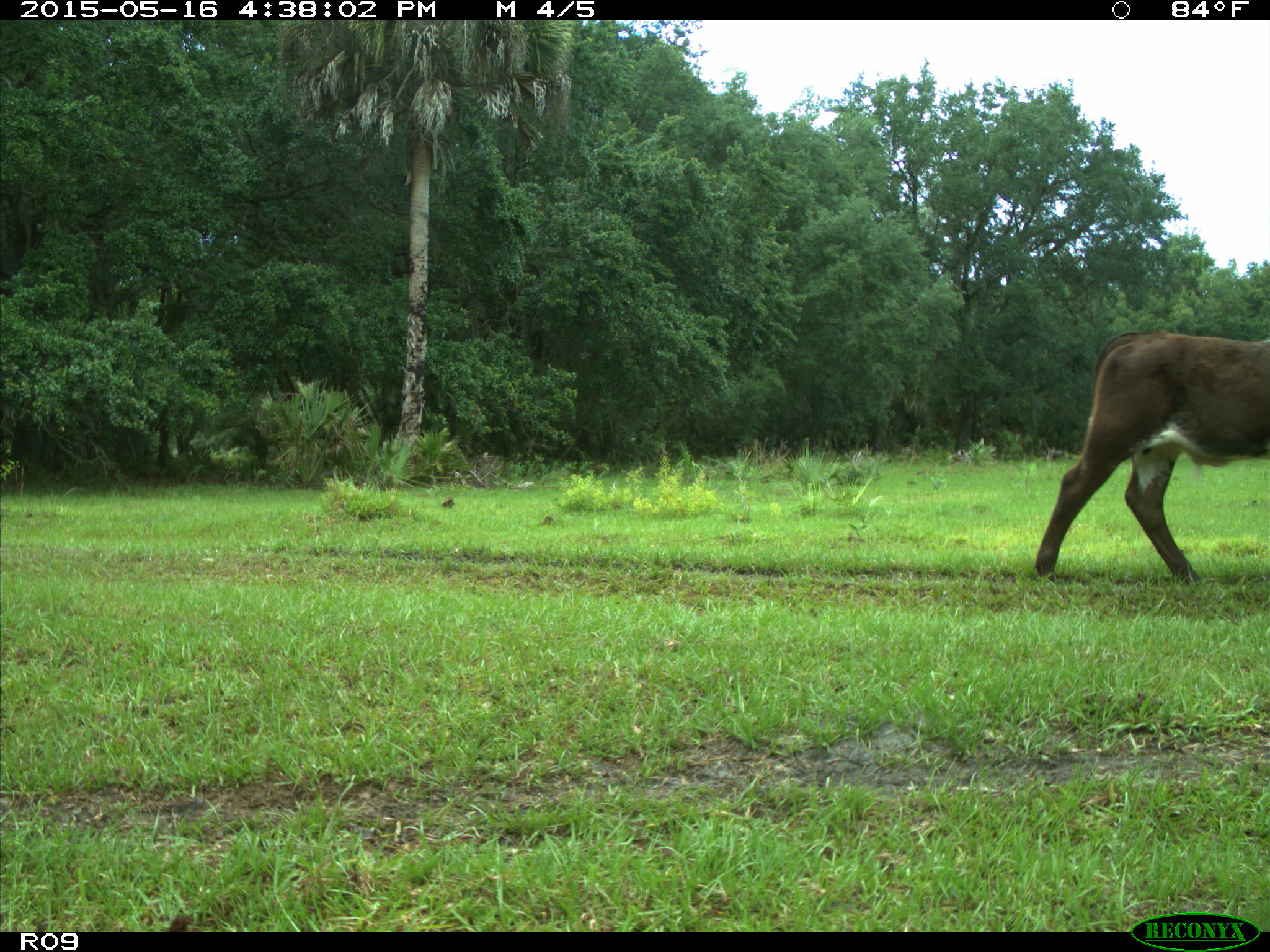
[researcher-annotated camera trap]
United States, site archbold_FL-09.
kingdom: Animalia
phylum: Chordata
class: Mammalia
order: Artiodactyla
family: Bovidae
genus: Bos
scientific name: Bos taurus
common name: domestic cow